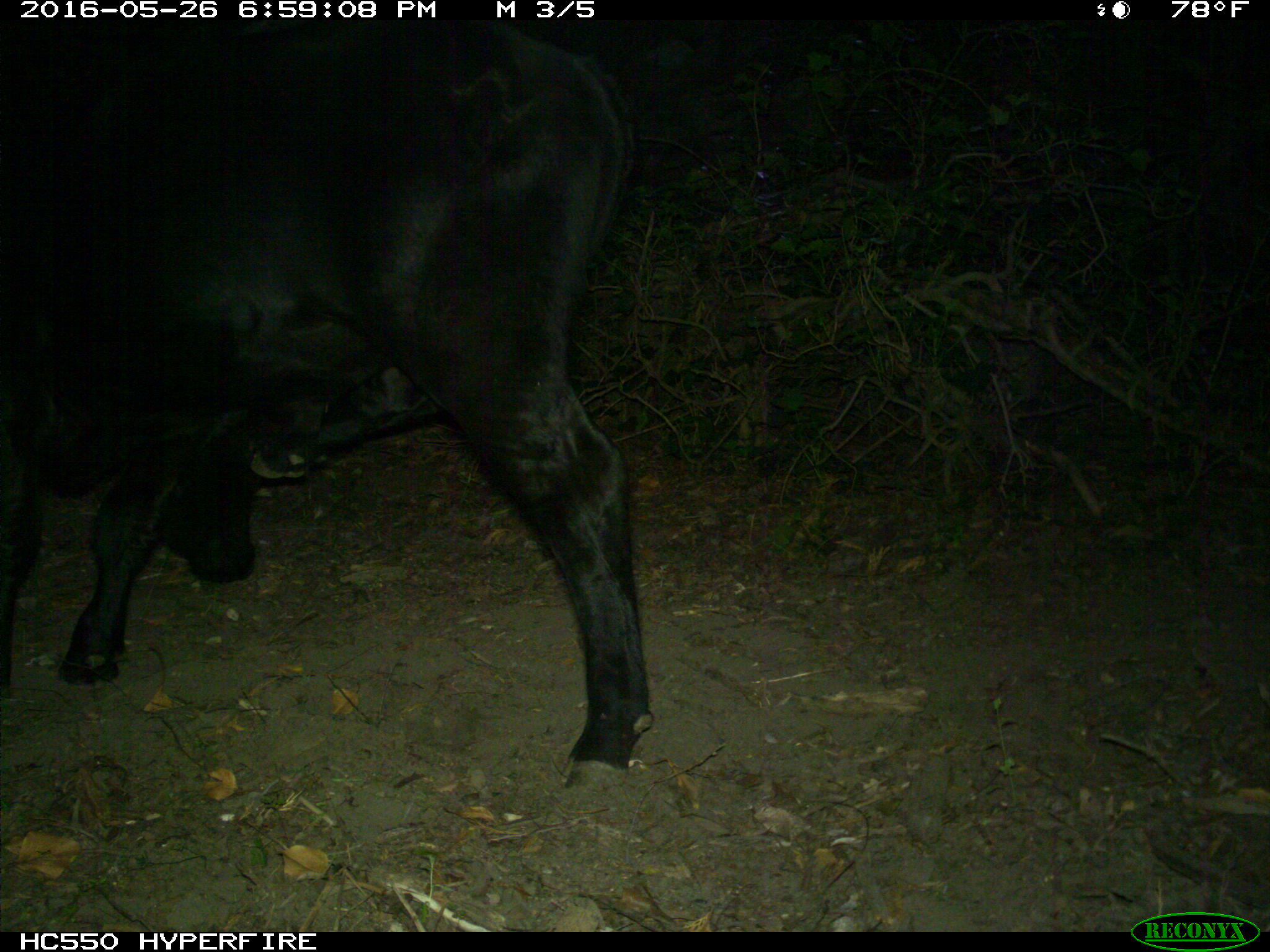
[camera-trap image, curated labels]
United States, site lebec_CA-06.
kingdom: Animalia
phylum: Chordata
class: Mammalia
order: Artiodactyla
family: Bovidae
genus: Bos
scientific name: Bos taurus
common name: domestic cow